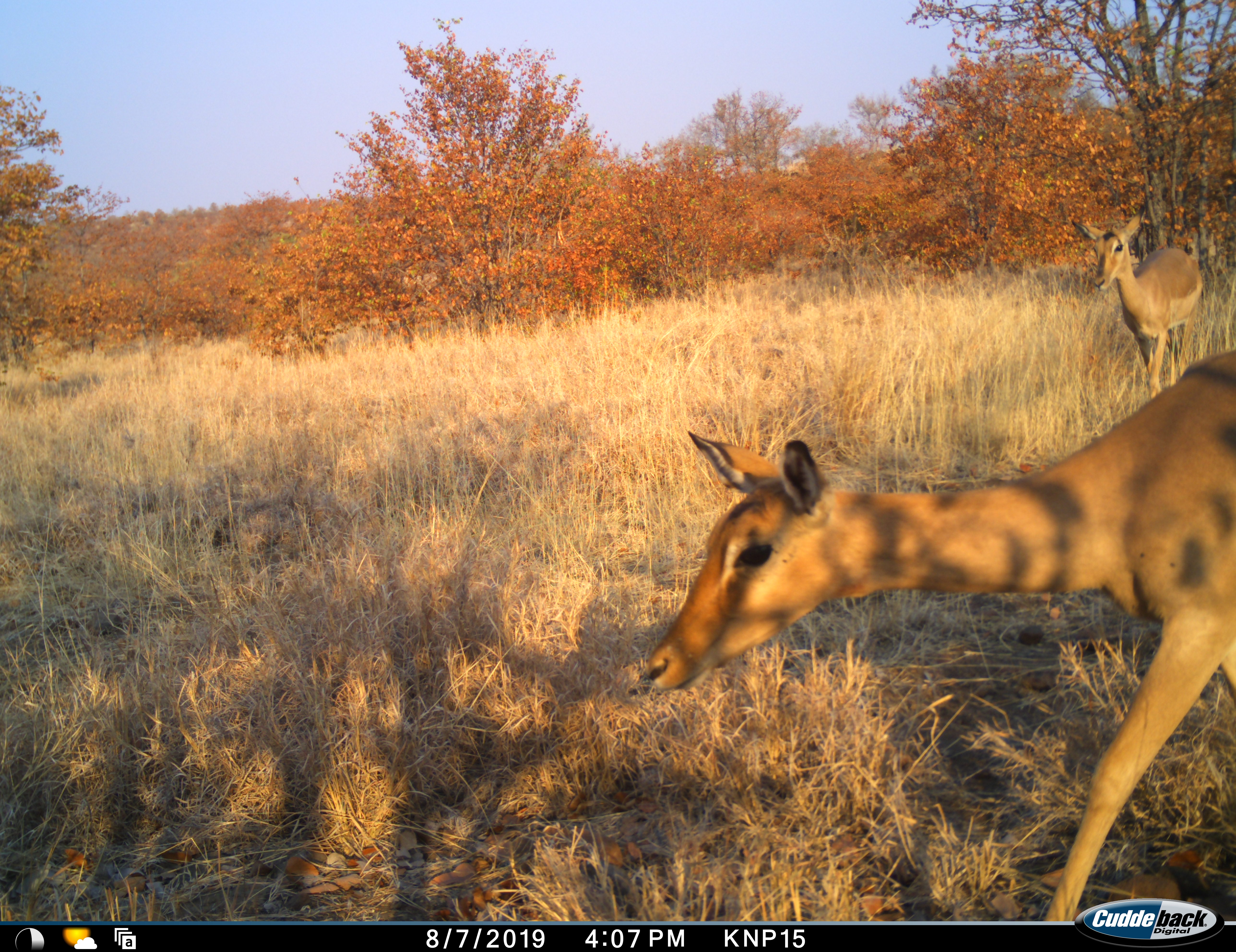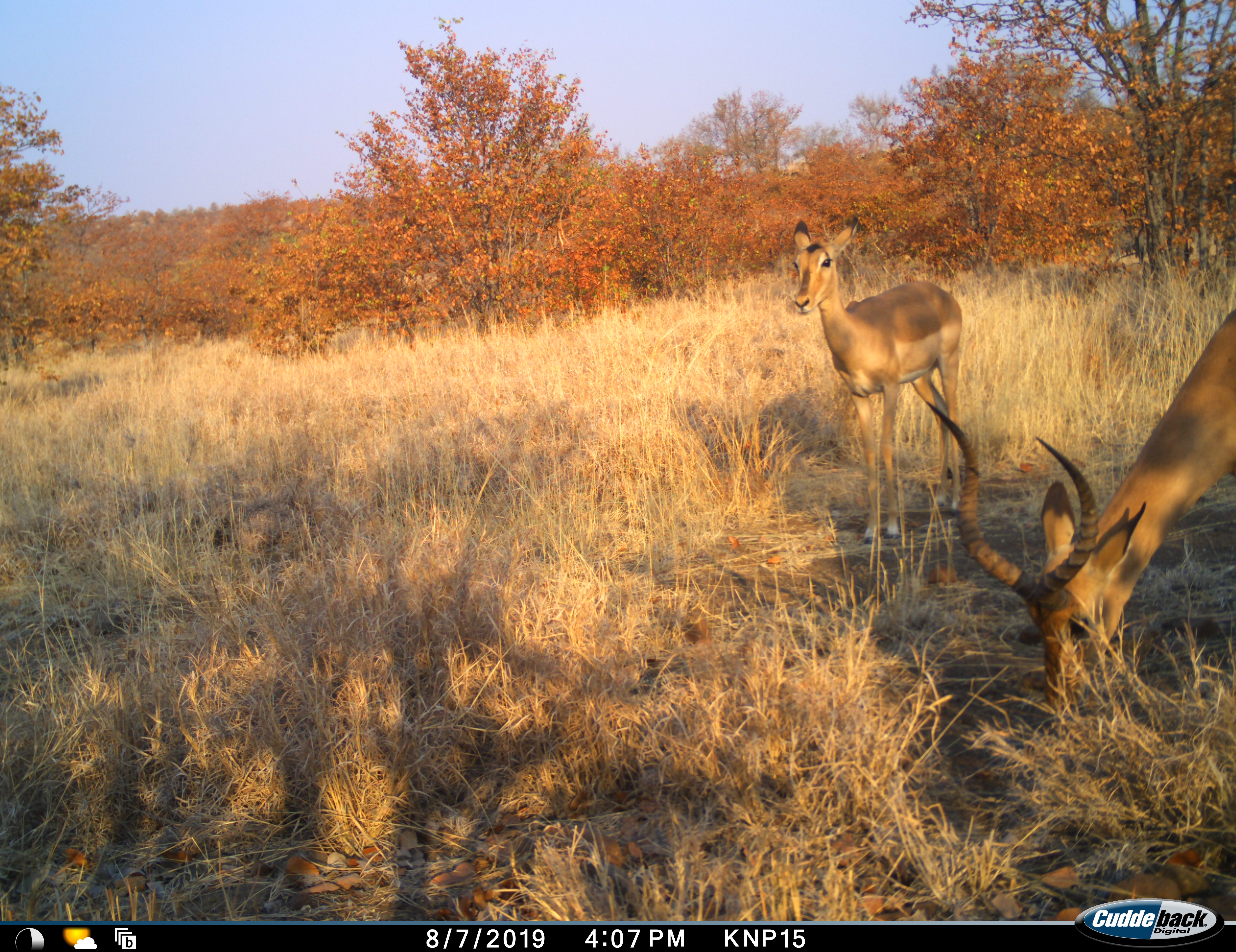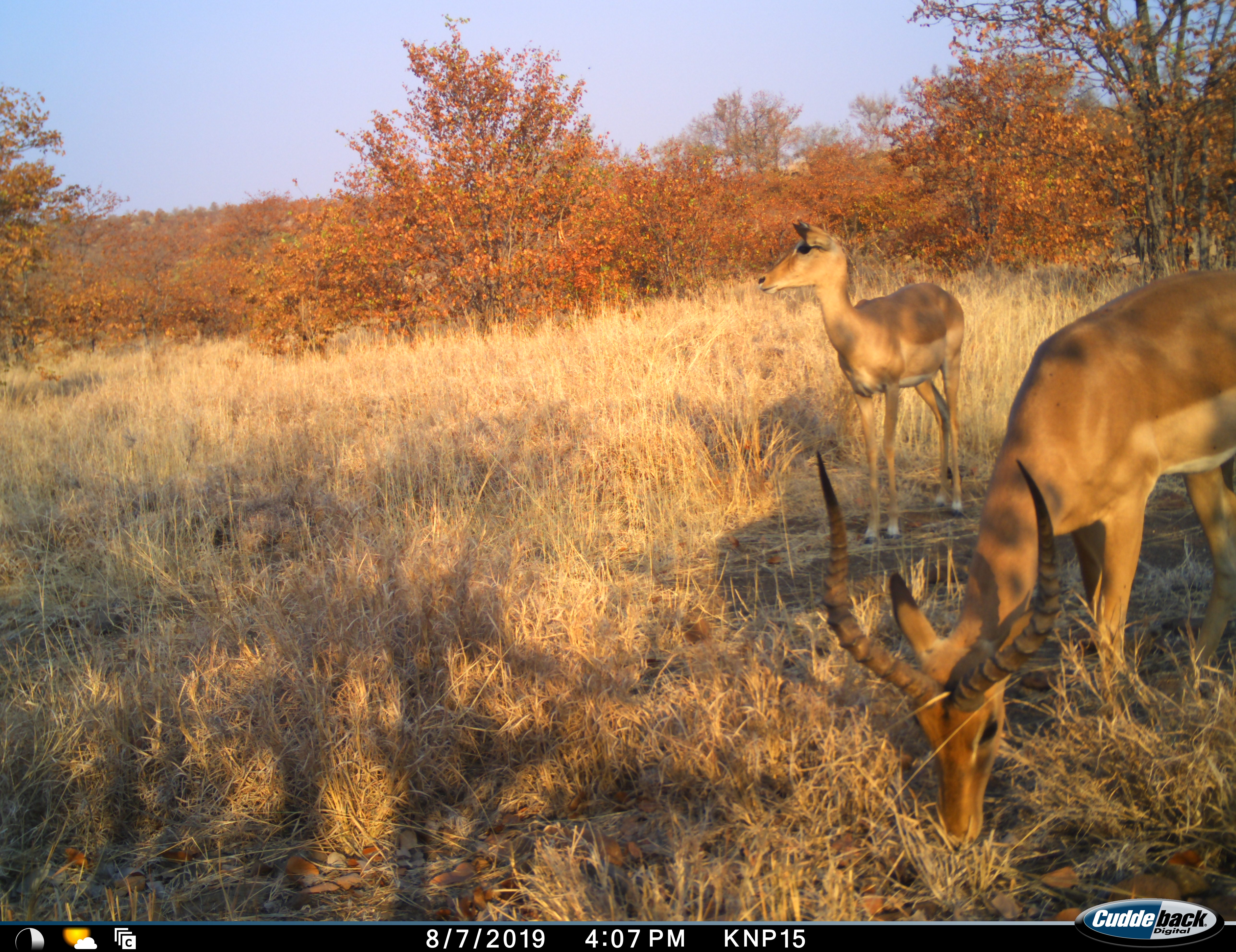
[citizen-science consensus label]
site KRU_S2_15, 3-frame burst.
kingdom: Animalia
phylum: Chordata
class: Mammalia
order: Artiodactyla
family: Bovidae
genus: Aepyceros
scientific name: Aepyceros melampus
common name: impala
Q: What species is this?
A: Impala (Aepyceros melampus).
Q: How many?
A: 3.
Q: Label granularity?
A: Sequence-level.